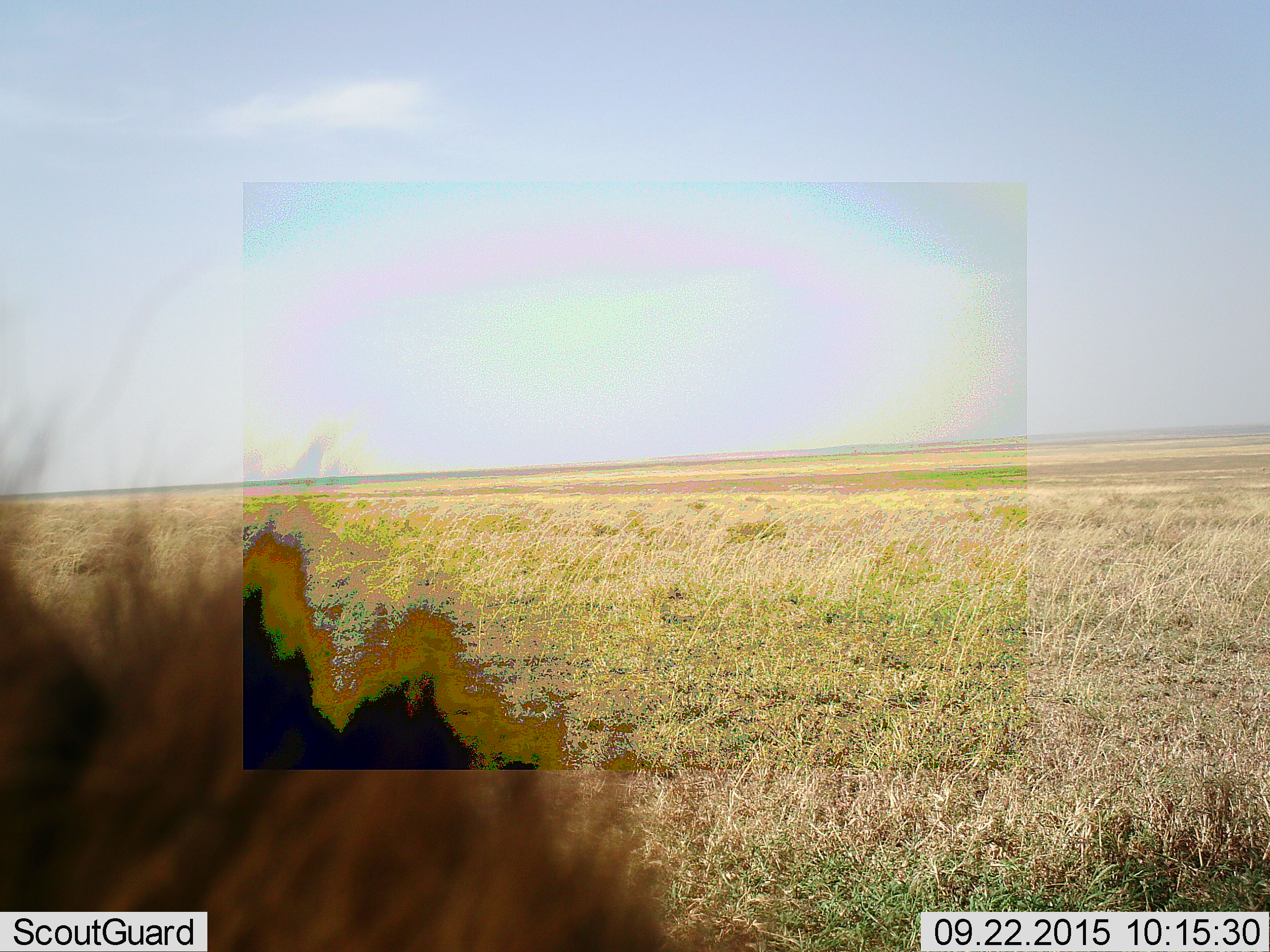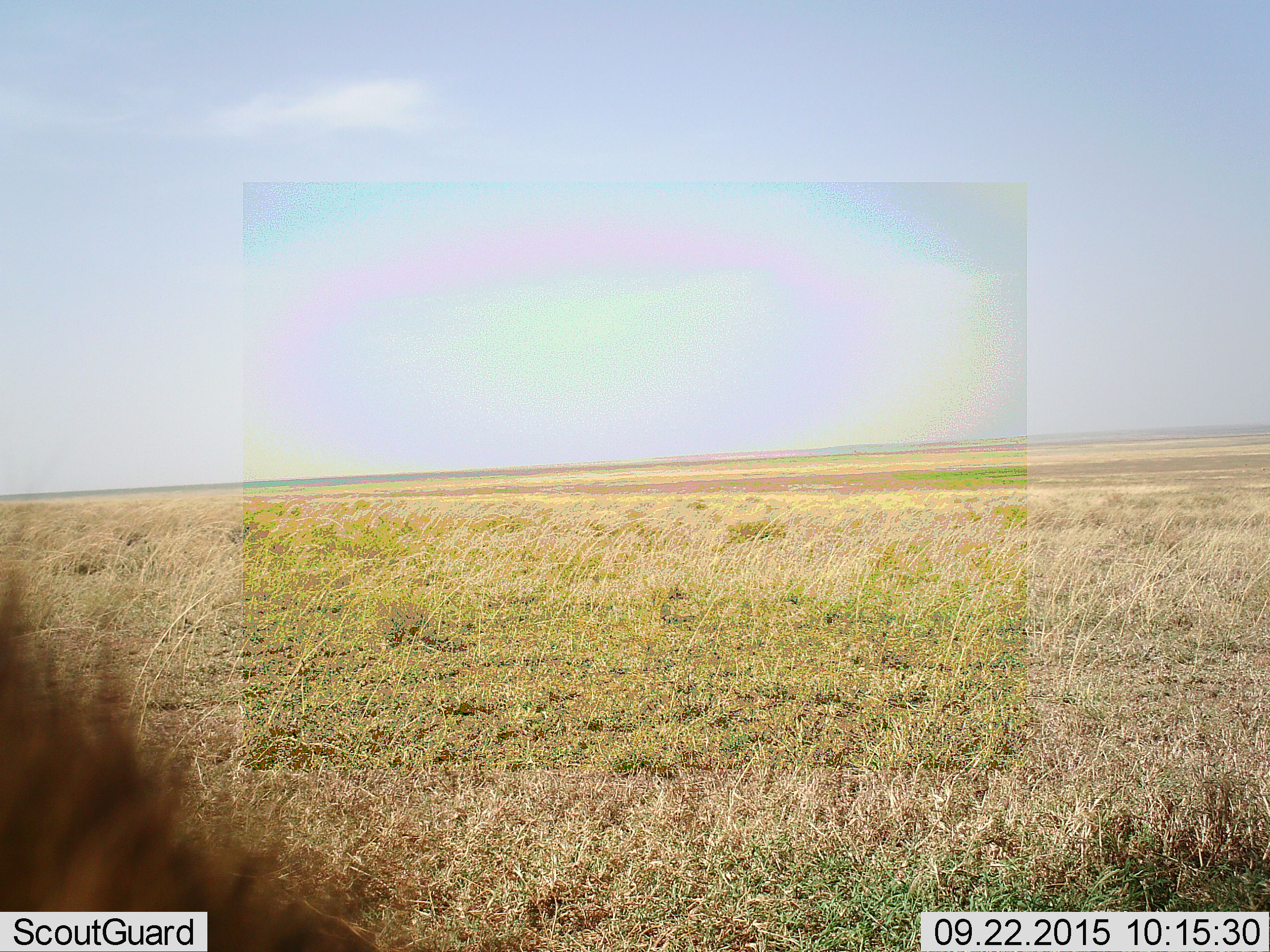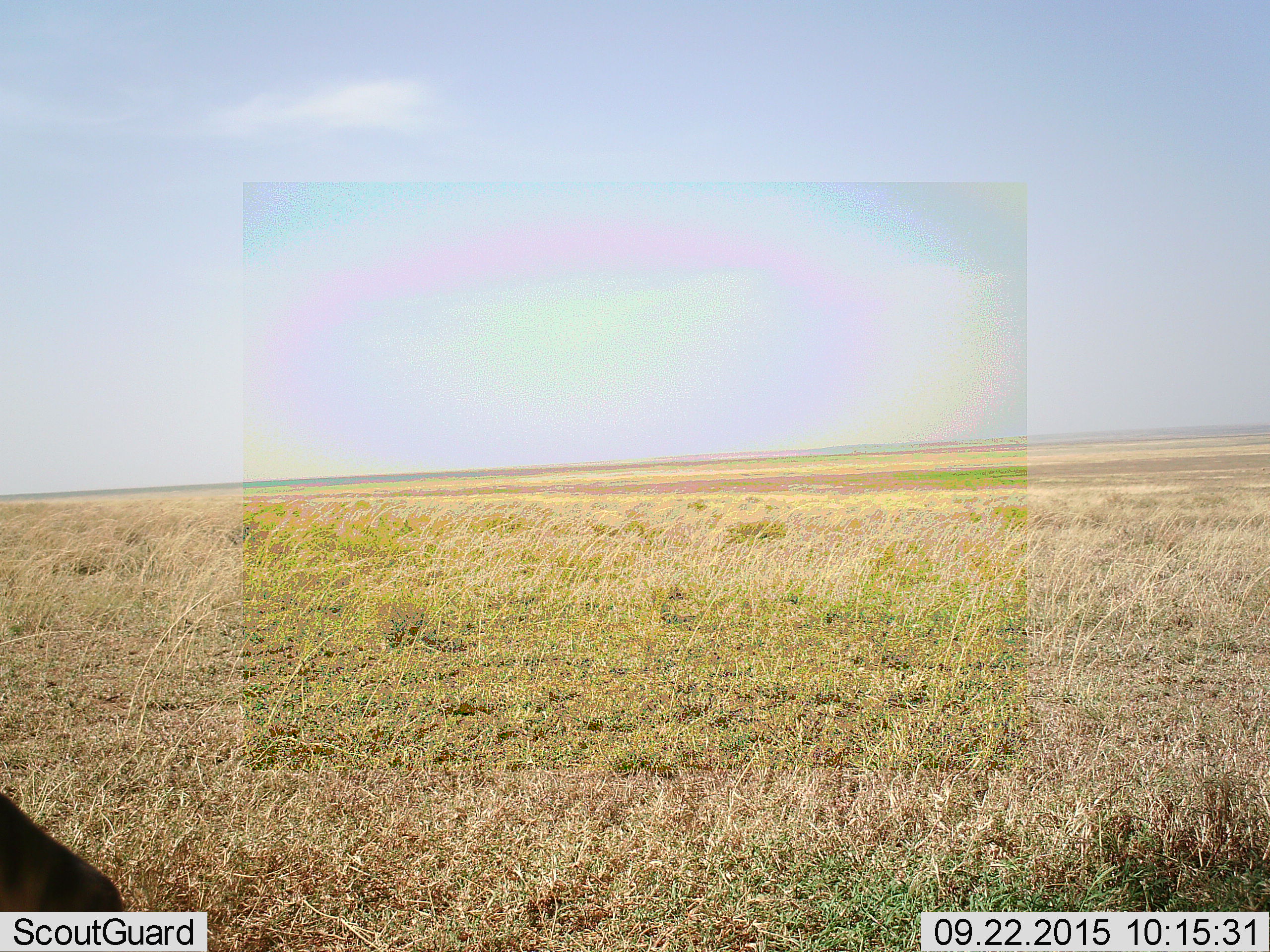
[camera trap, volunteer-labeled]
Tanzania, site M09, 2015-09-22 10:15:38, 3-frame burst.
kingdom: Animalia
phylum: Chordata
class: Mammalia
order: Carnivora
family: Hyaenidae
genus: Crocuta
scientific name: Crocuta crocuta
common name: spotted hyena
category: hyenaspotted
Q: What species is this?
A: Hyenaspotted (spotted hyena) (Crocuta crocuta).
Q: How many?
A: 1.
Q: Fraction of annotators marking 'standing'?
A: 80%.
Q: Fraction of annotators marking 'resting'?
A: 0%.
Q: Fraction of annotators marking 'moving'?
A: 40%.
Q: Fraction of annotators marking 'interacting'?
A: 0%.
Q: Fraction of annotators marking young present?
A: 0%.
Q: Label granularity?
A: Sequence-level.